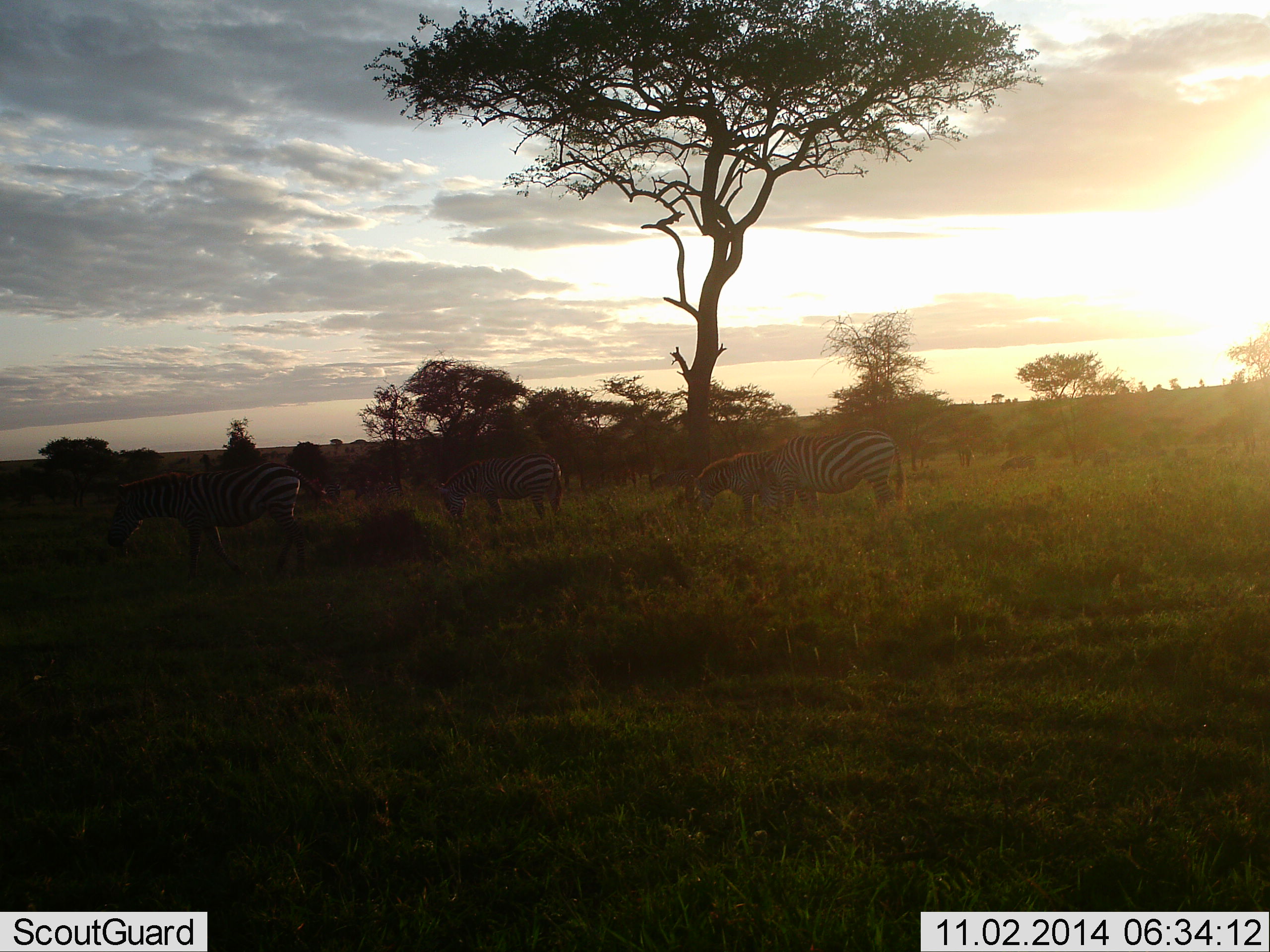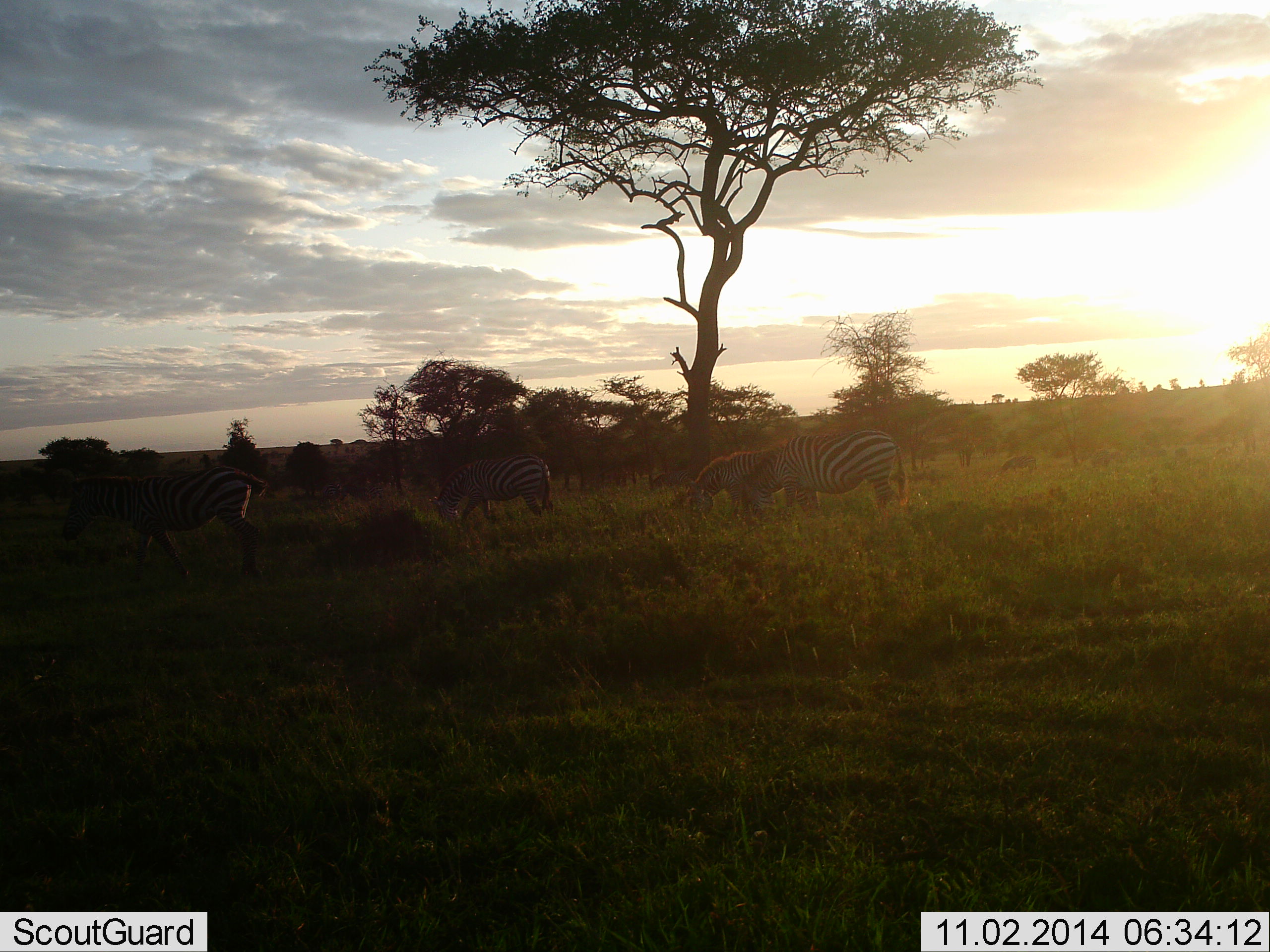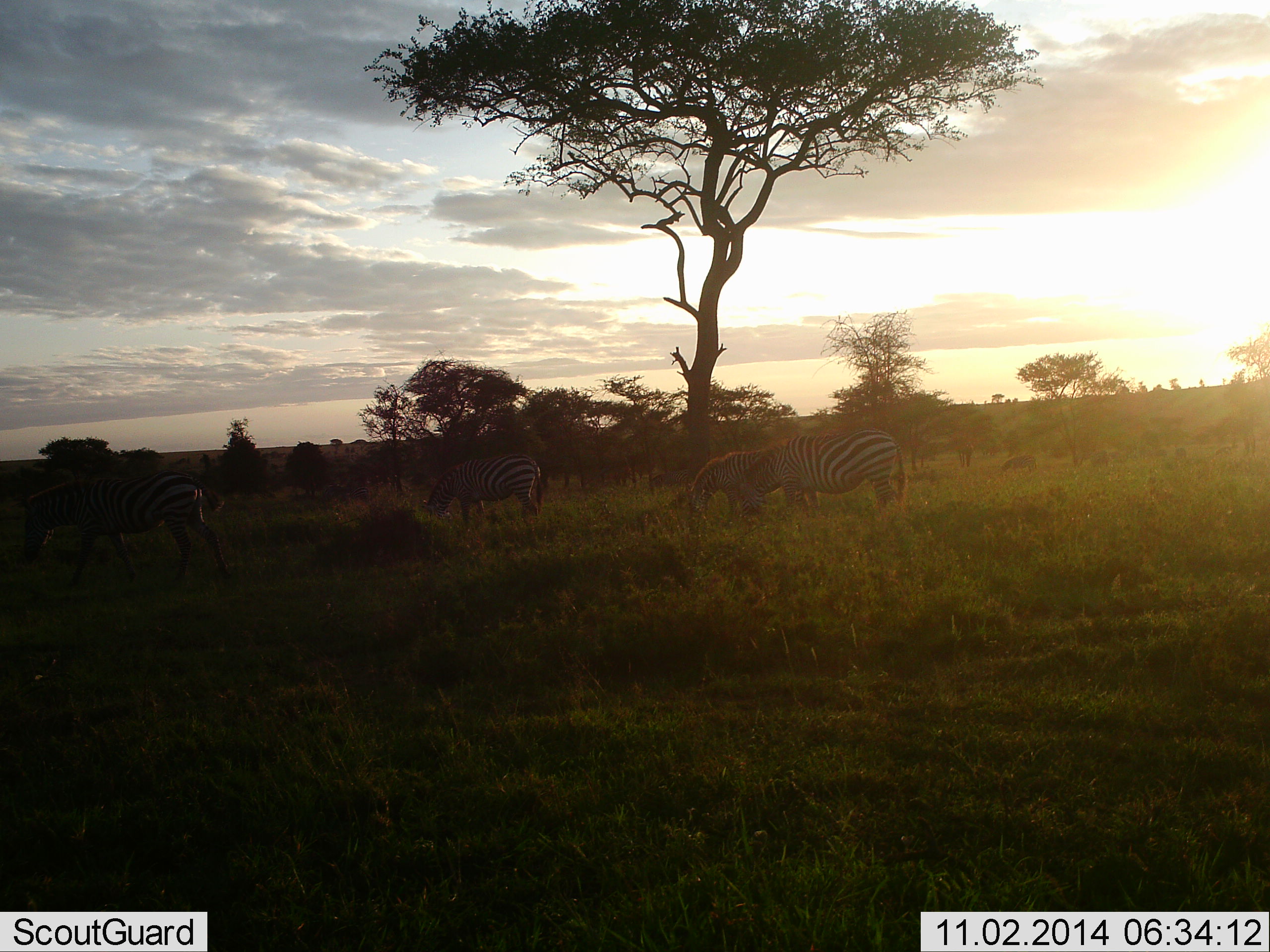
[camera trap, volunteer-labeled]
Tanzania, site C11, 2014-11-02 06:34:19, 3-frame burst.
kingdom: Animalia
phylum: Chordata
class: Mammalia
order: Perissodactyla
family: Equidae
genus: Equus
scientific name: Equus quagga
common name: plains zebra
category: zebra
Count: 4.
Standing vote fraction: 20%.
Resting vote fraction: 10%.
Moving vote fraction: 50%.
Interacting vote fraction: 0%.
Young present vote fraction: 0%.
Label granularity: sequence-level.